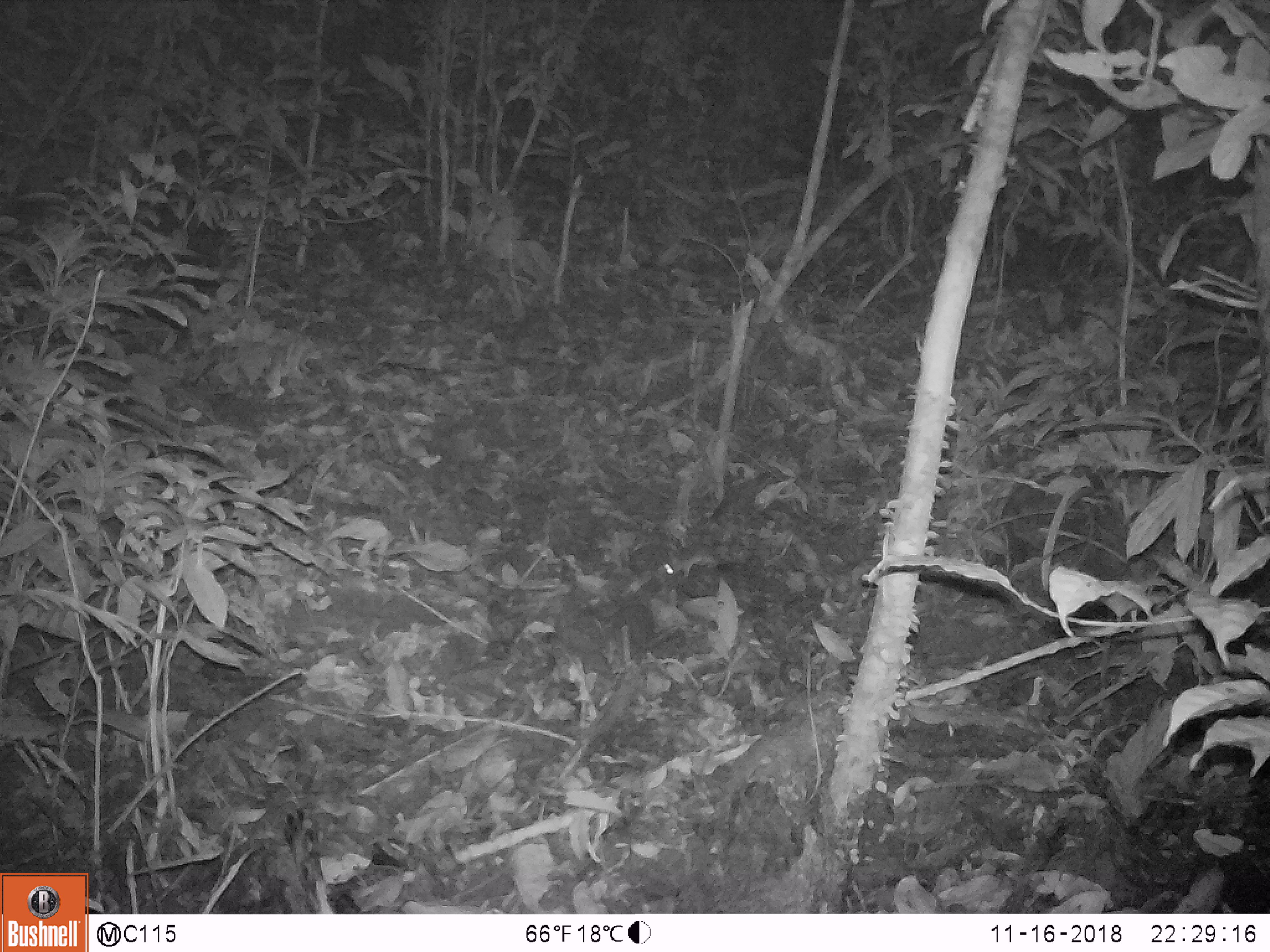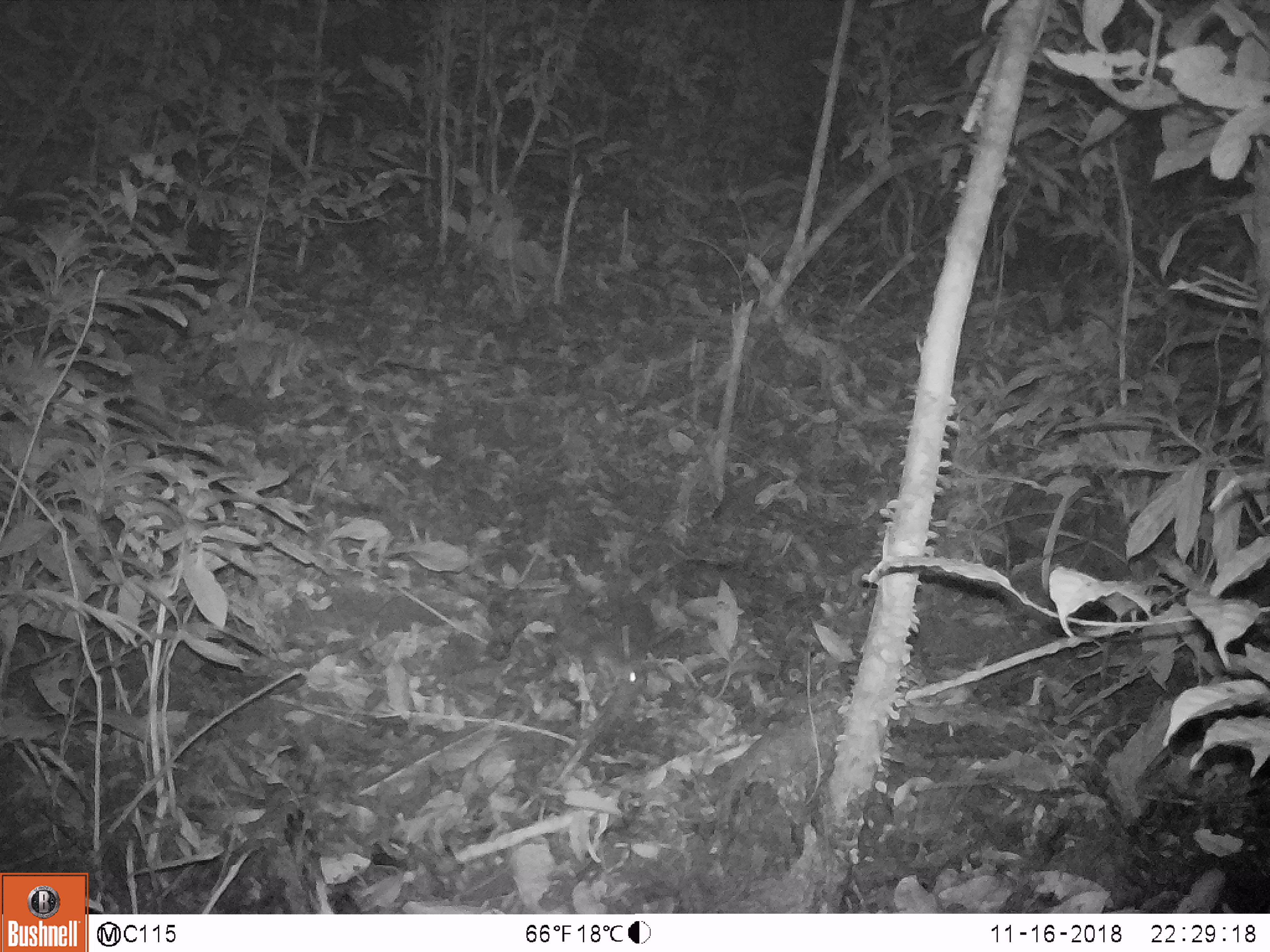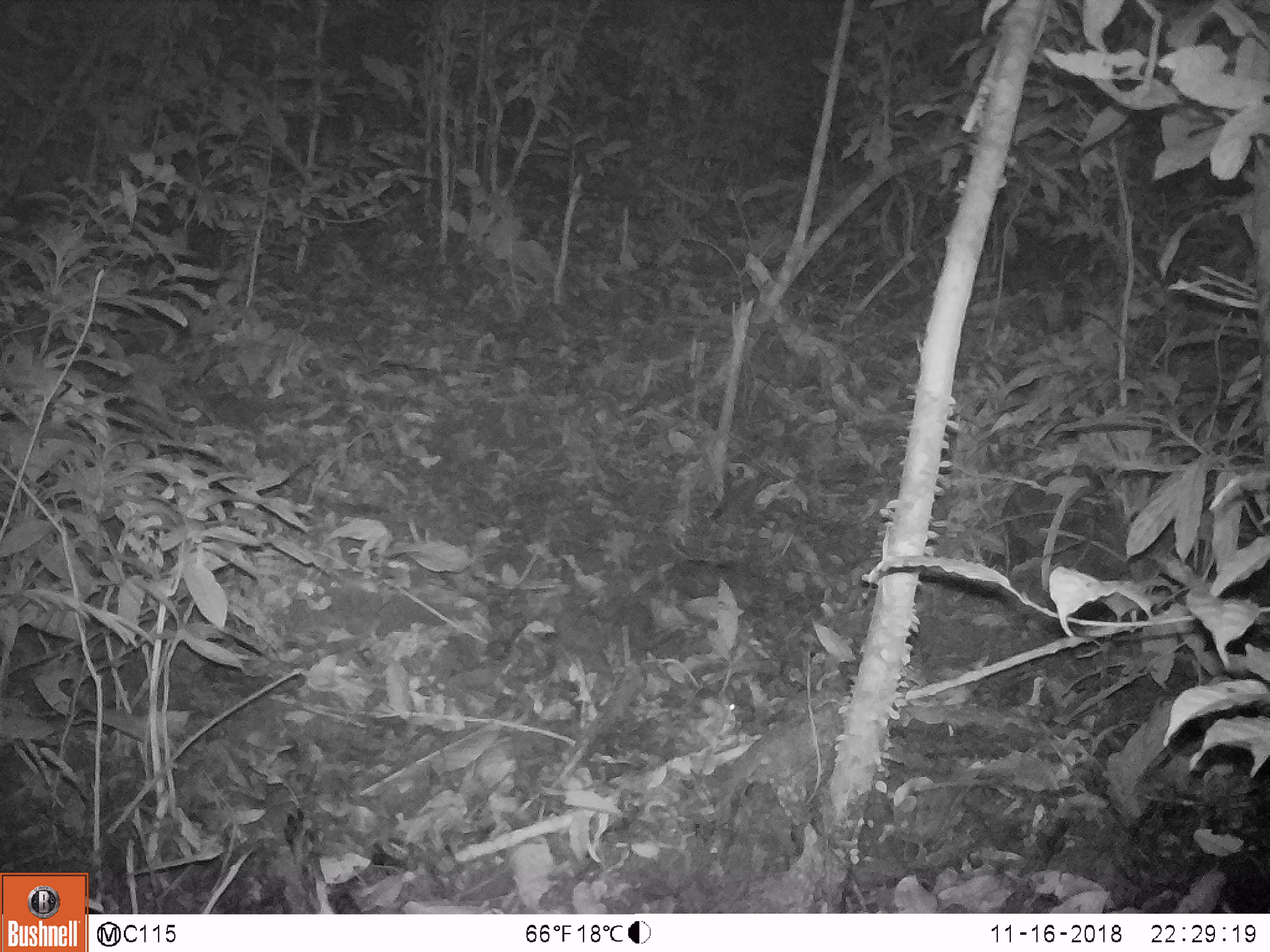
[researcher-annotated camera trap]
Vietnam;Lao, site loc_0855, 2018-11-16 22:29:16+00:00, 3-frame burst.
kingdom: Animalia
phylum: Chordata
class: Mammalia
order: Rodentia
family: Muridae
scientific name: Muridae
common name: old-world mice and rats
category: unidentified murid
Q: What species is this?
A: Unidentified murid (old-world mice and rats) (Muridae).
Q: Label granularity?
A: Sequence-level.